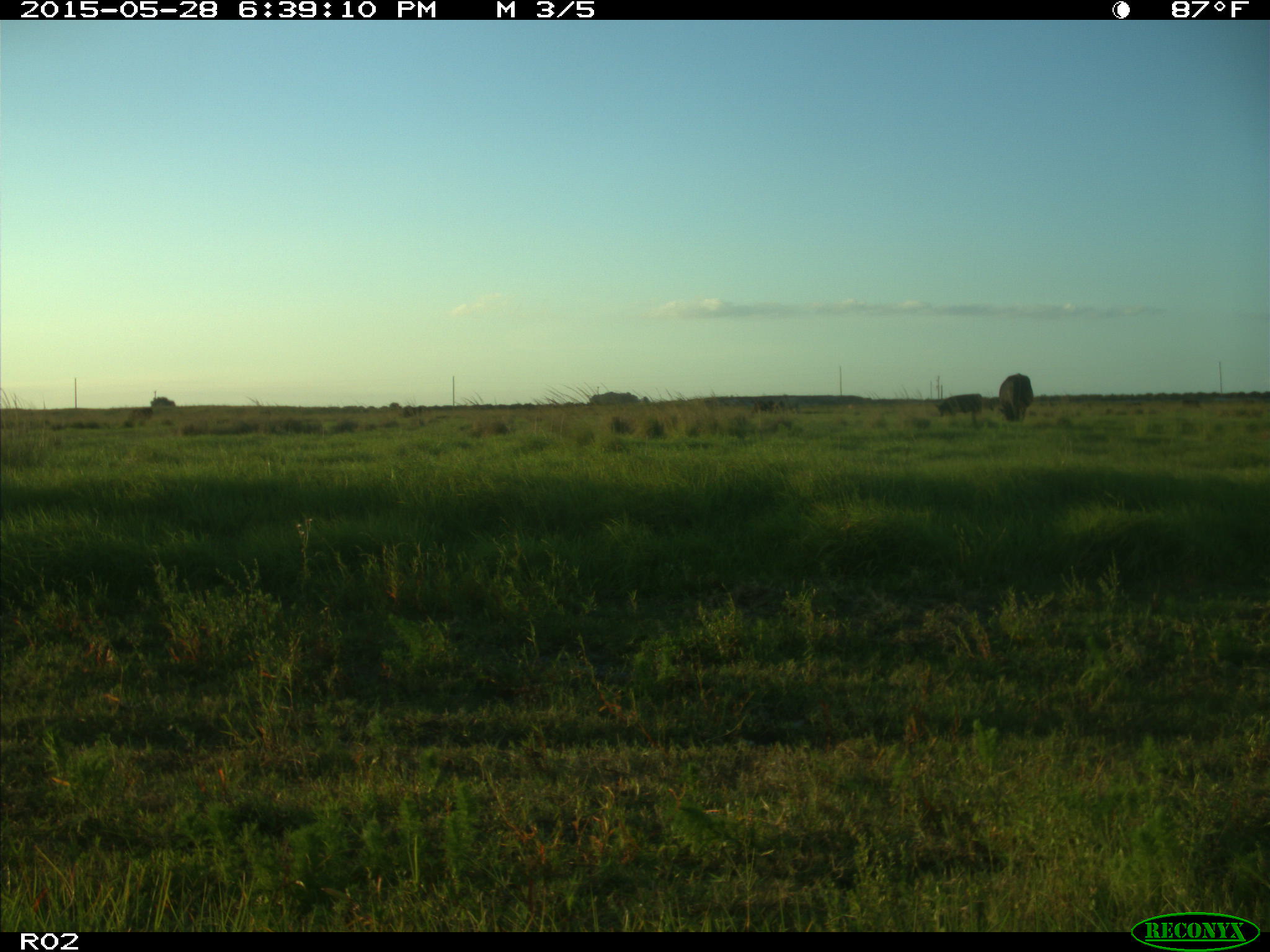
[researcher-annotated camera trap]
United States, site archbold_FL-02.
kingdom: Animalia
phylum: Chordata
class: Mammalia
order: Artiodactyla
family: Bovidae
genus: Bos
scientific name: Bos taurus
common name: domestic cow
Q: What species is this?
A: Bos taurus (domestic cow).